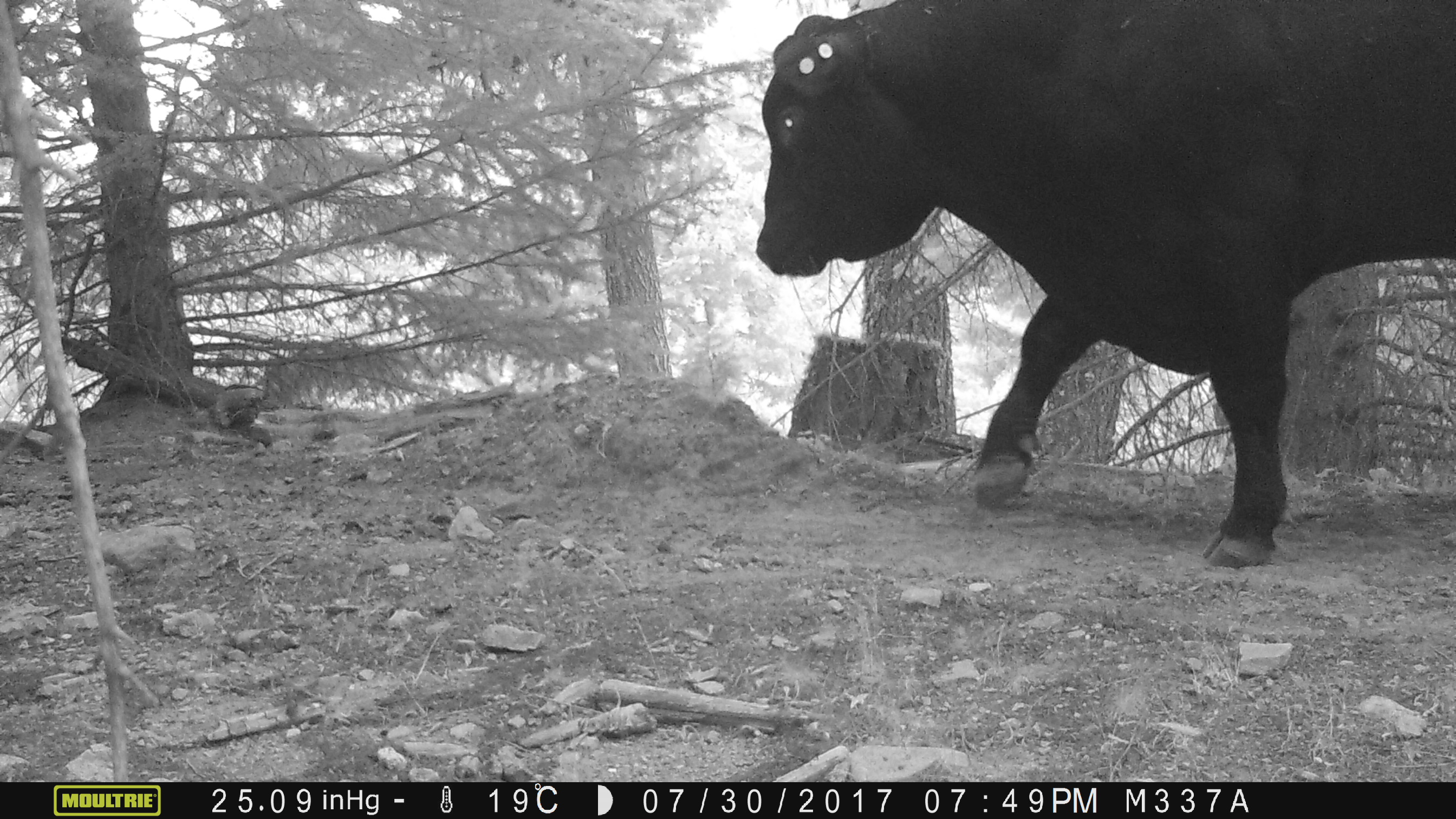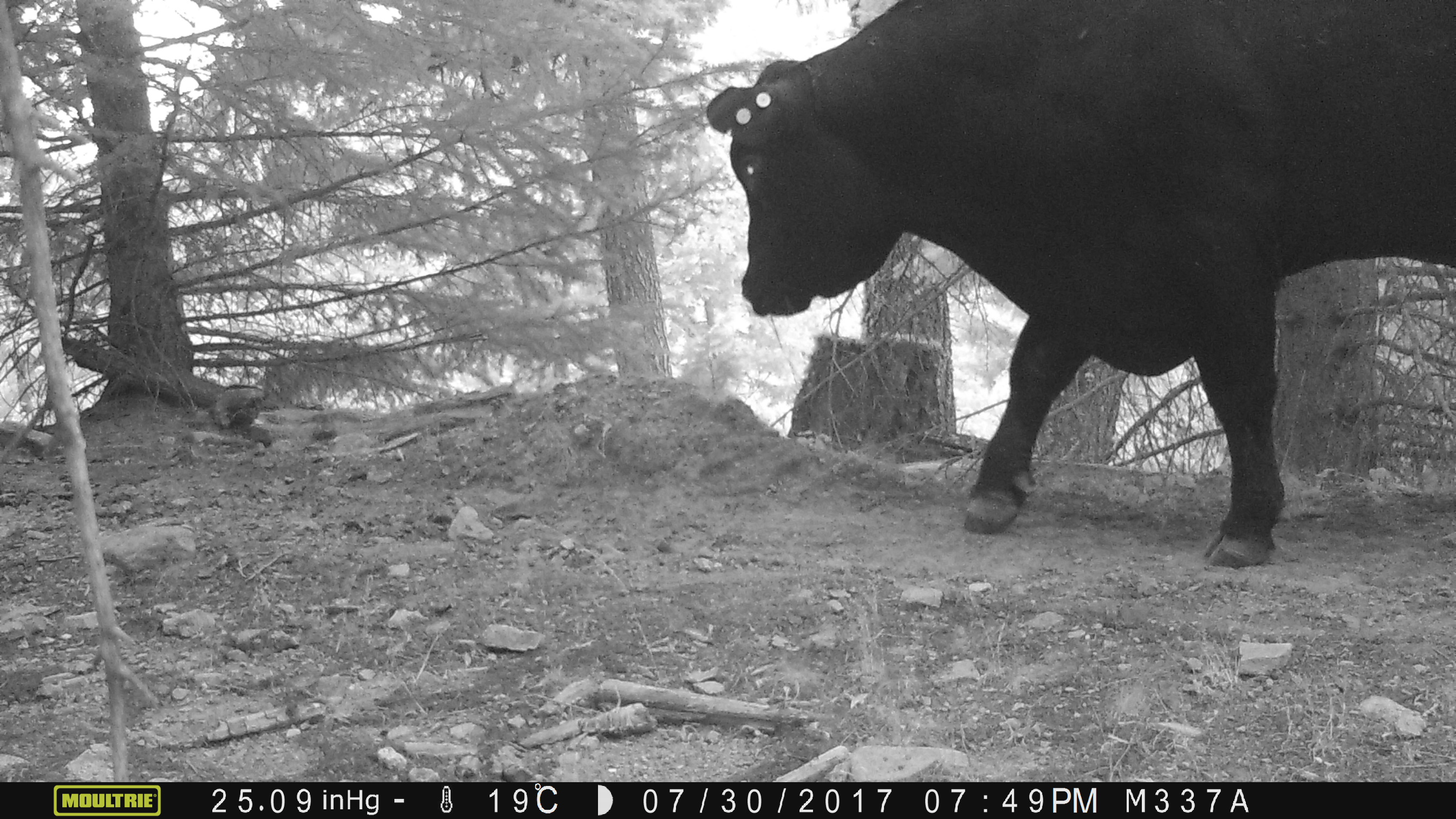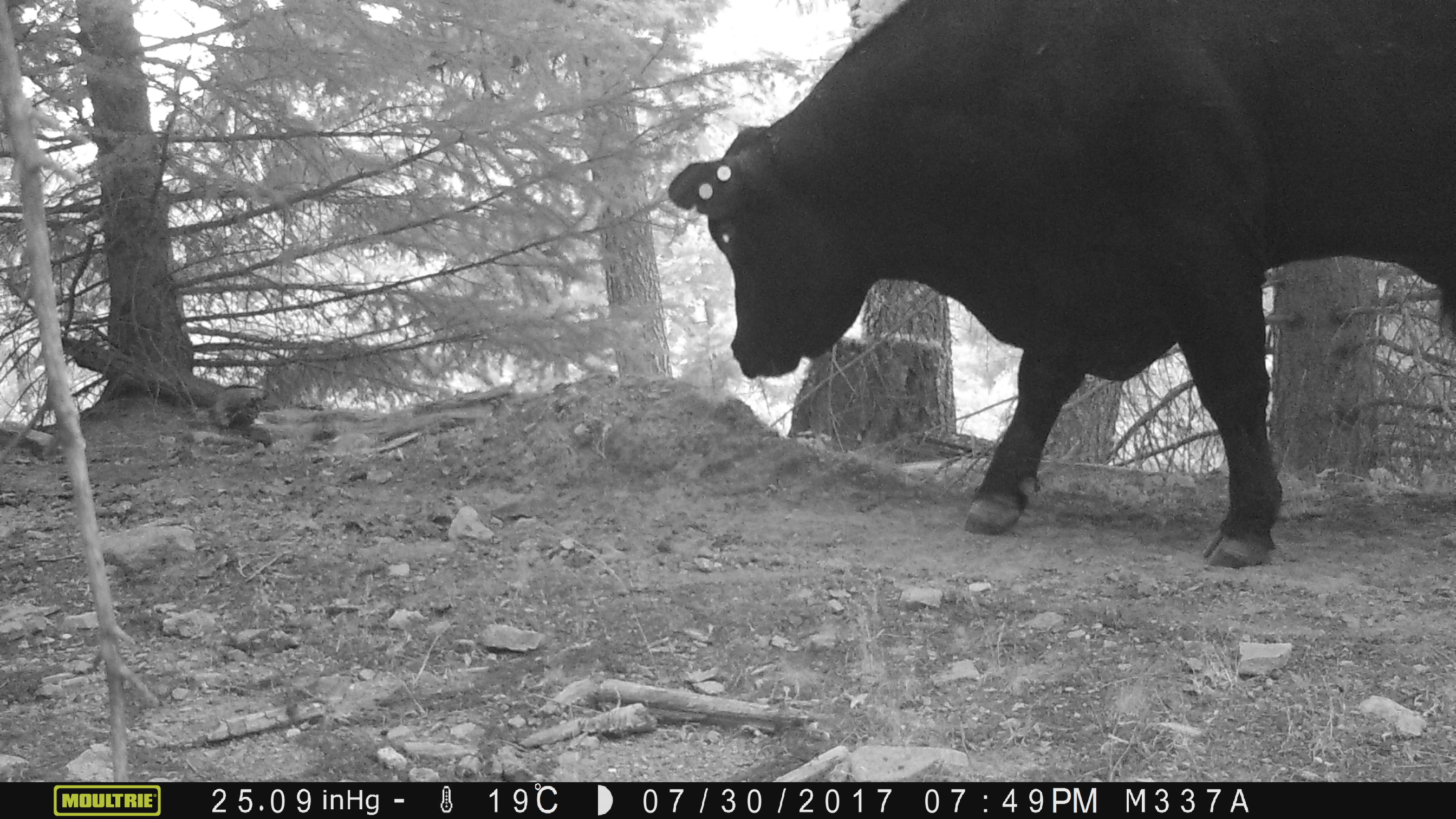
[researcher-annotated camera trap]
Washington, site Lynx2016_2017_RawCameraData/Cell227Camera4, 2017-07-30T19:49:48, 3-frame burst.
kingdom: Animalia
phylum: Chordata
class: Mammalia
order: Artiodactyla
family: Bovidae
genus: Bos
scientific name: Bos taurus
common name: domestic cattle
Domestic cattle (Bos taurus). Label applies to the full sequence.